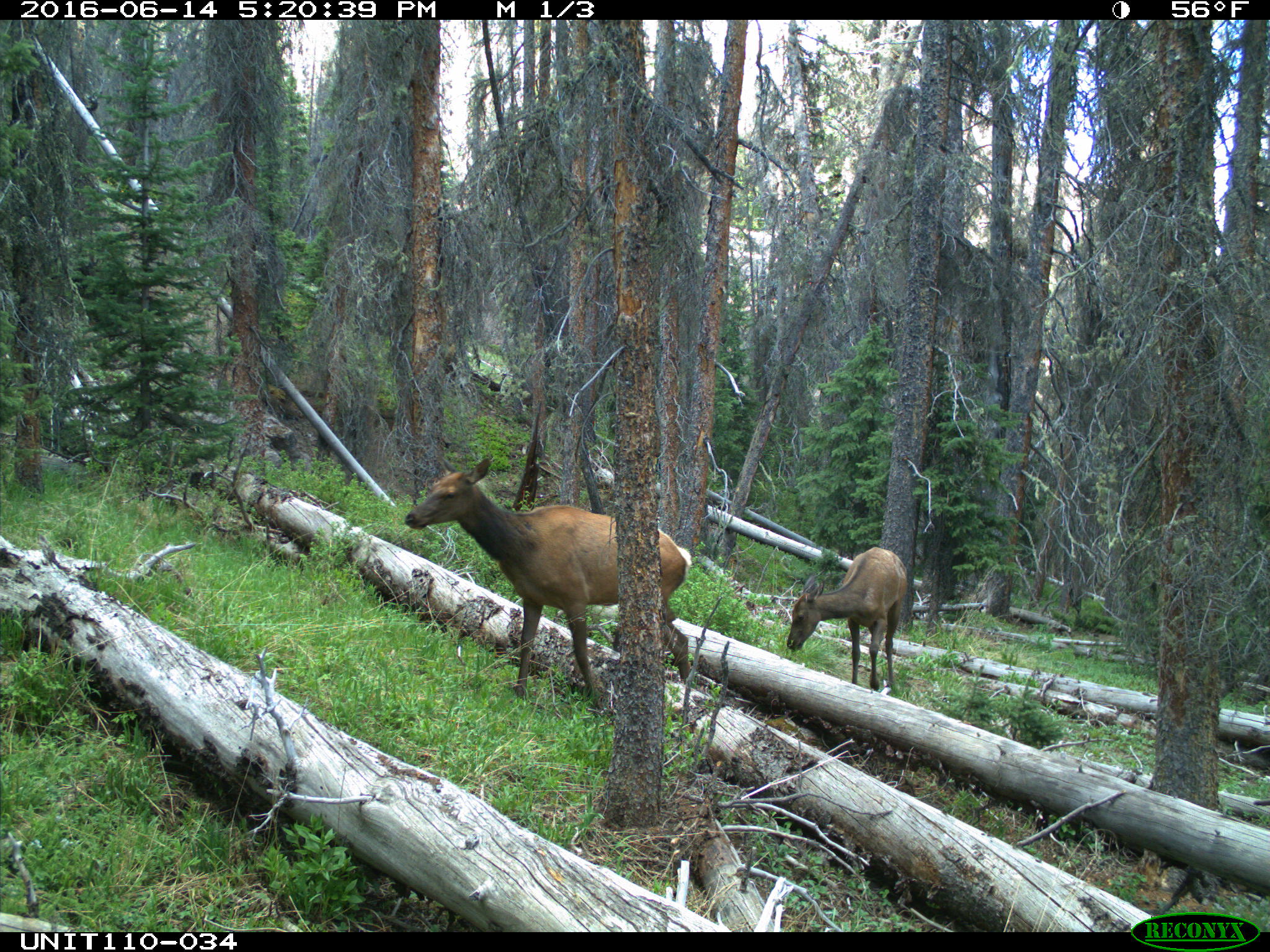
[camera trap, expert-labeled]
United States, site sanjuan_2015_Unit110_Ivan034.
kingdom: Animalia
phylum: Chordata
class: Mammalia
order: Artiodactyla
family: Cervidae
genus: Cervus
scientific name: Cervus elaphus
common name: red deer